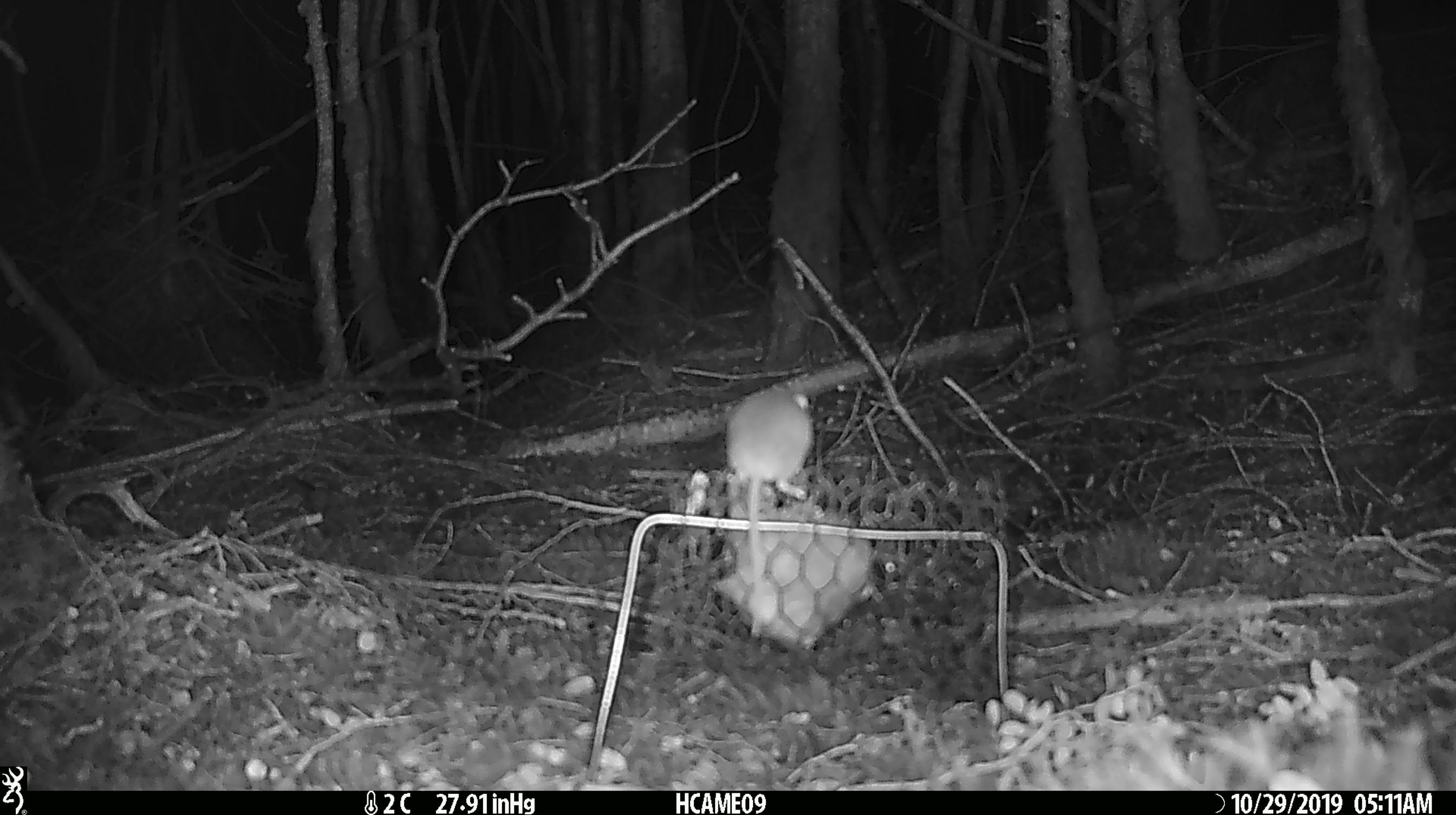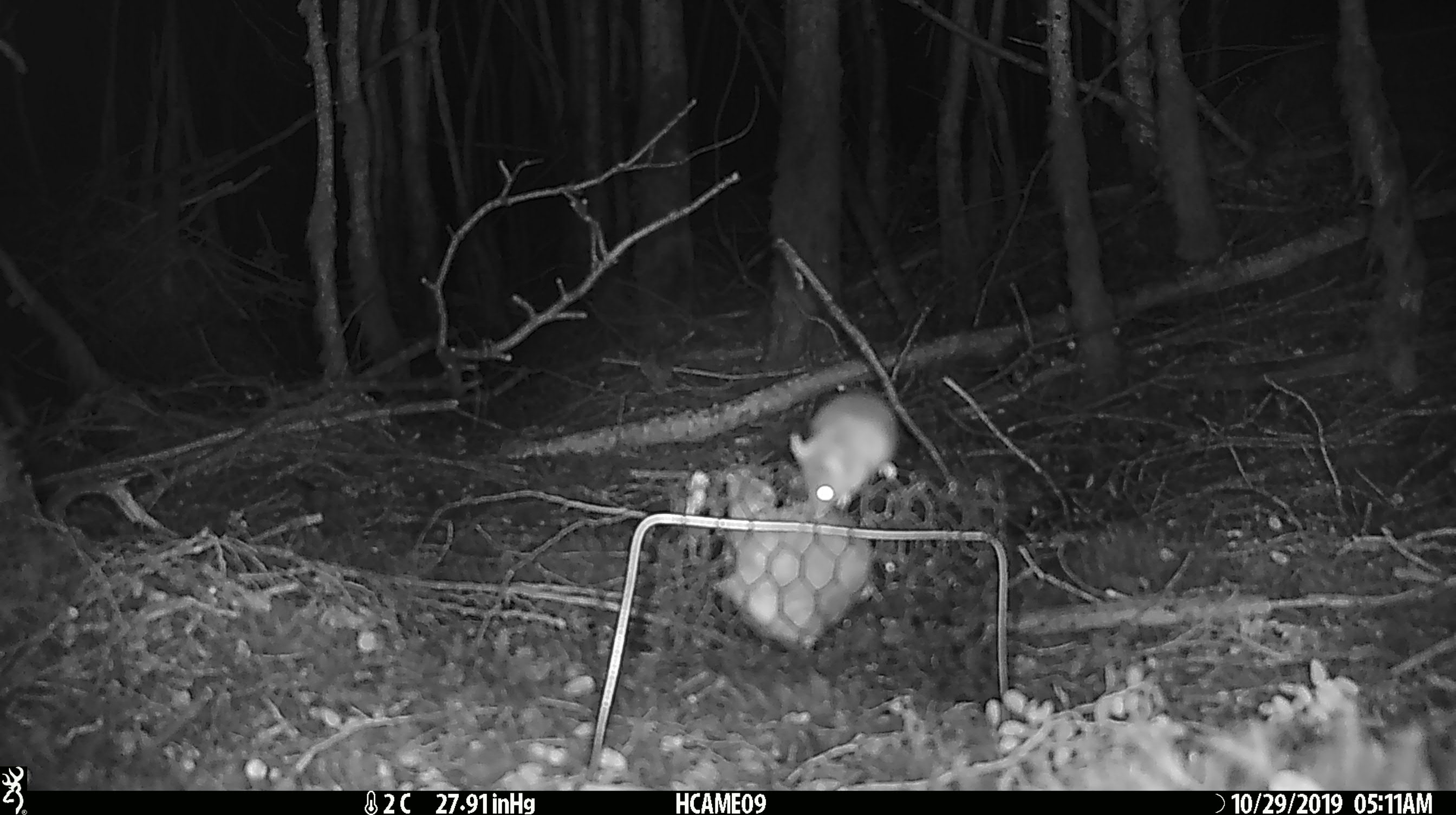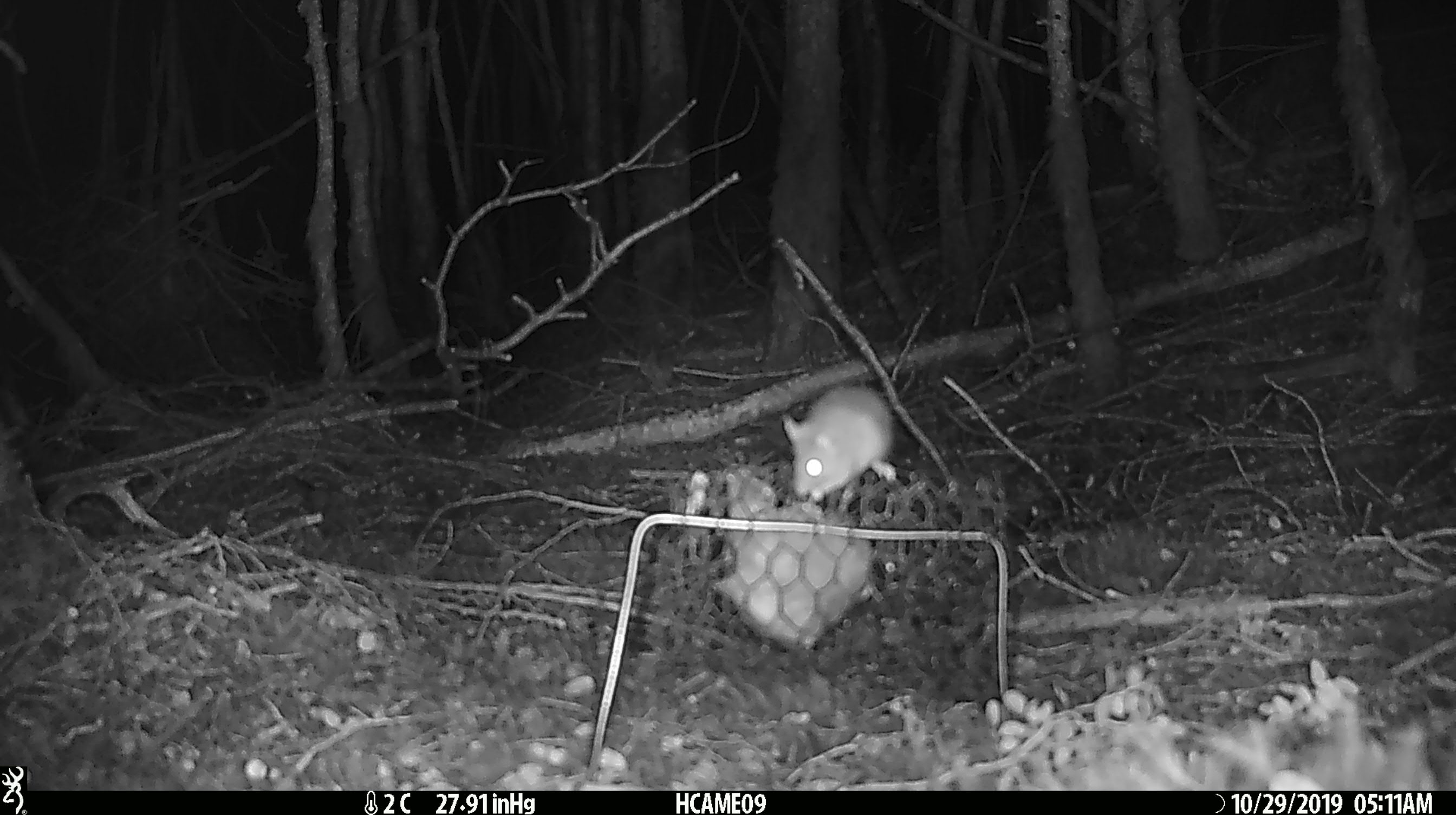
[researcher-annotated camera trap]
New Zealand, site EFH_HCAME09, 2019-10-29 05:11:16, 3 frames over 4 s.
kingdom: Animalia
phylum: Chordata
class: Mammalia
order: Rodentia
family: Muridae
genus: Mus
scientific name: Mus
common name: mouse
Mouse (Mus).